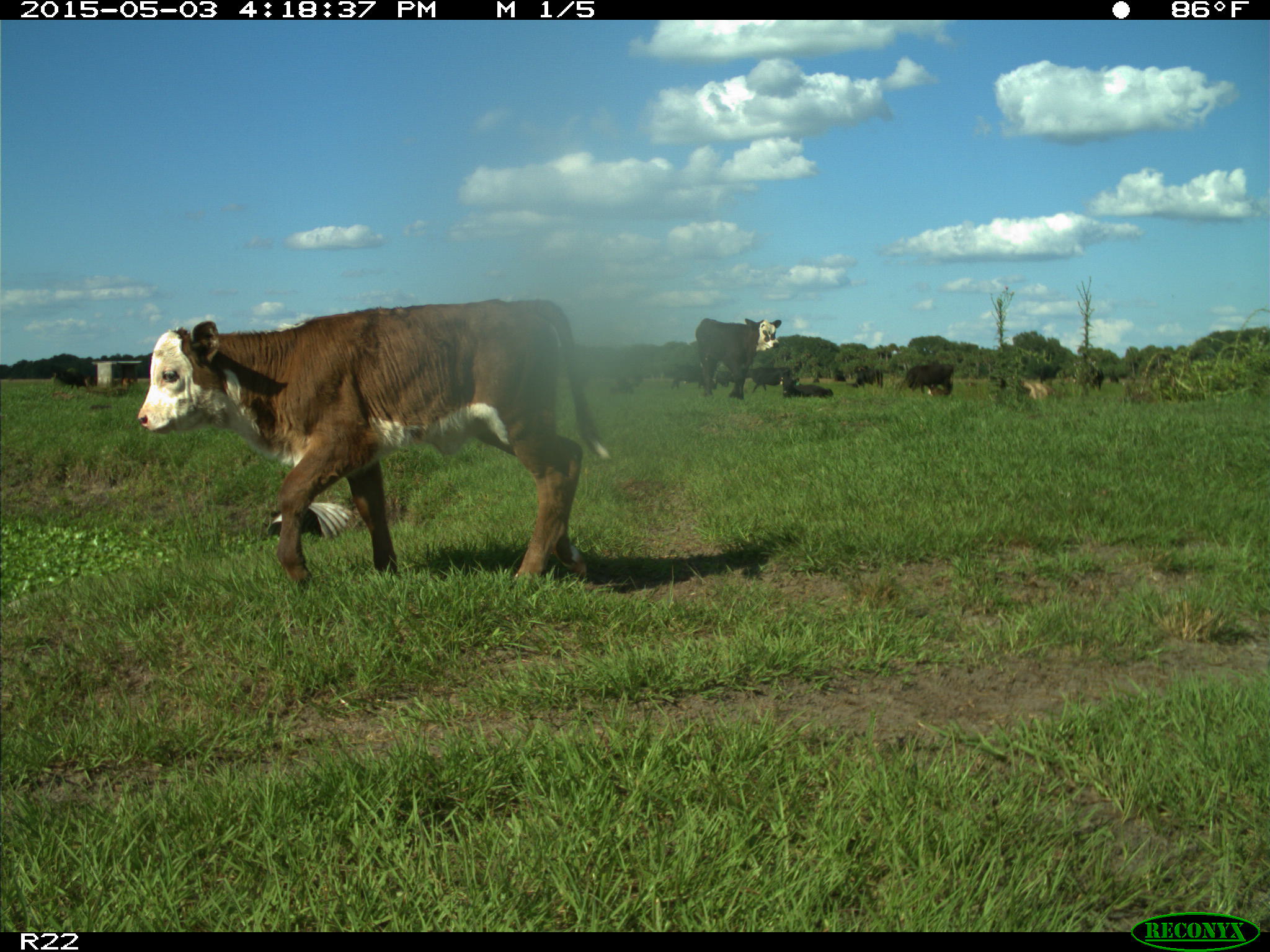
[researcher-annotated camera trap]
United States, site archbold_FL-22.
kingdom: Animalia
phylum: Chordata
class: Mammalia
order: Artiodactyla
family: Bovidae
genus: Bos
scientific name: Bos taurus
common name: domestic cow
Bos taurus (domestic cow).